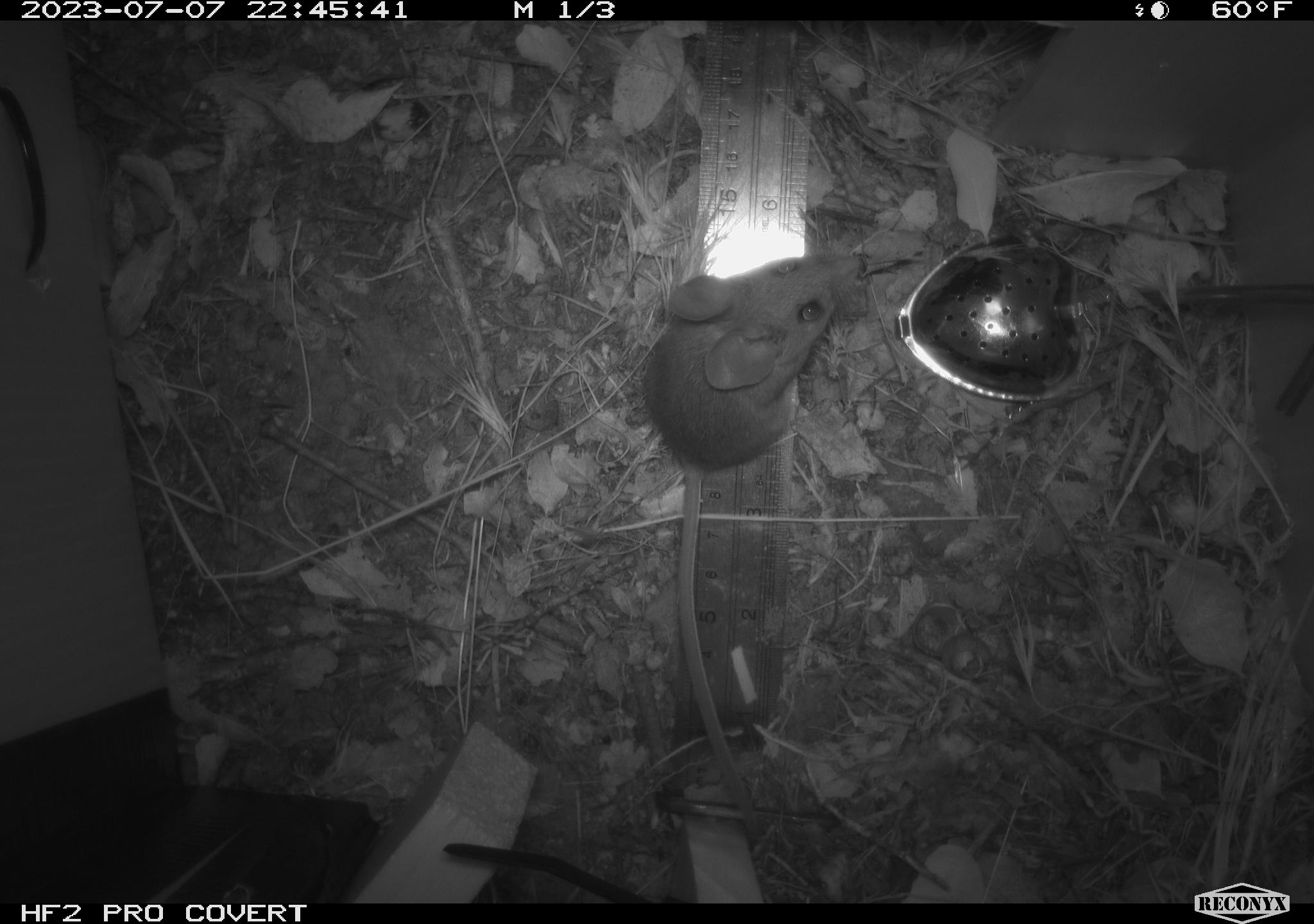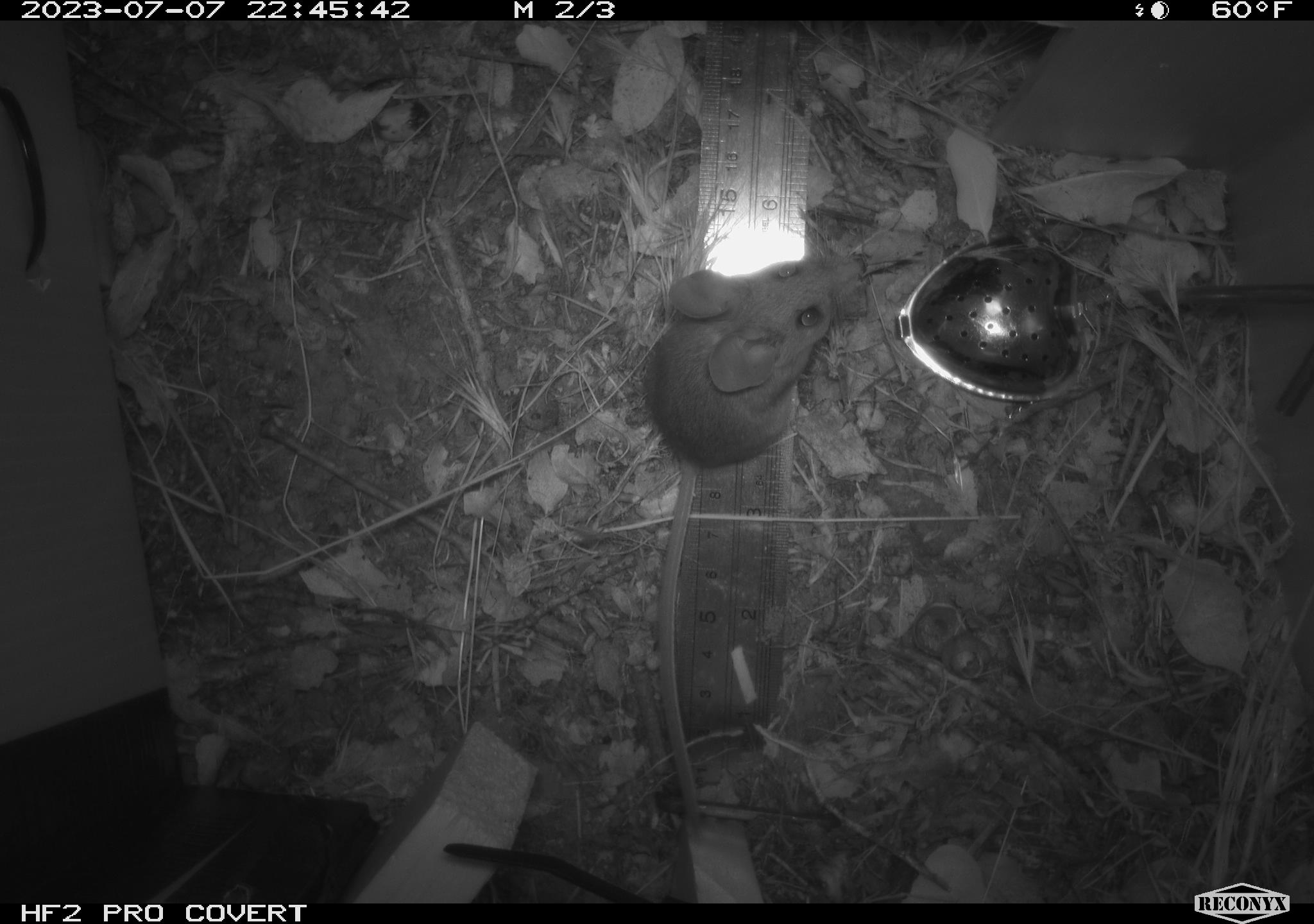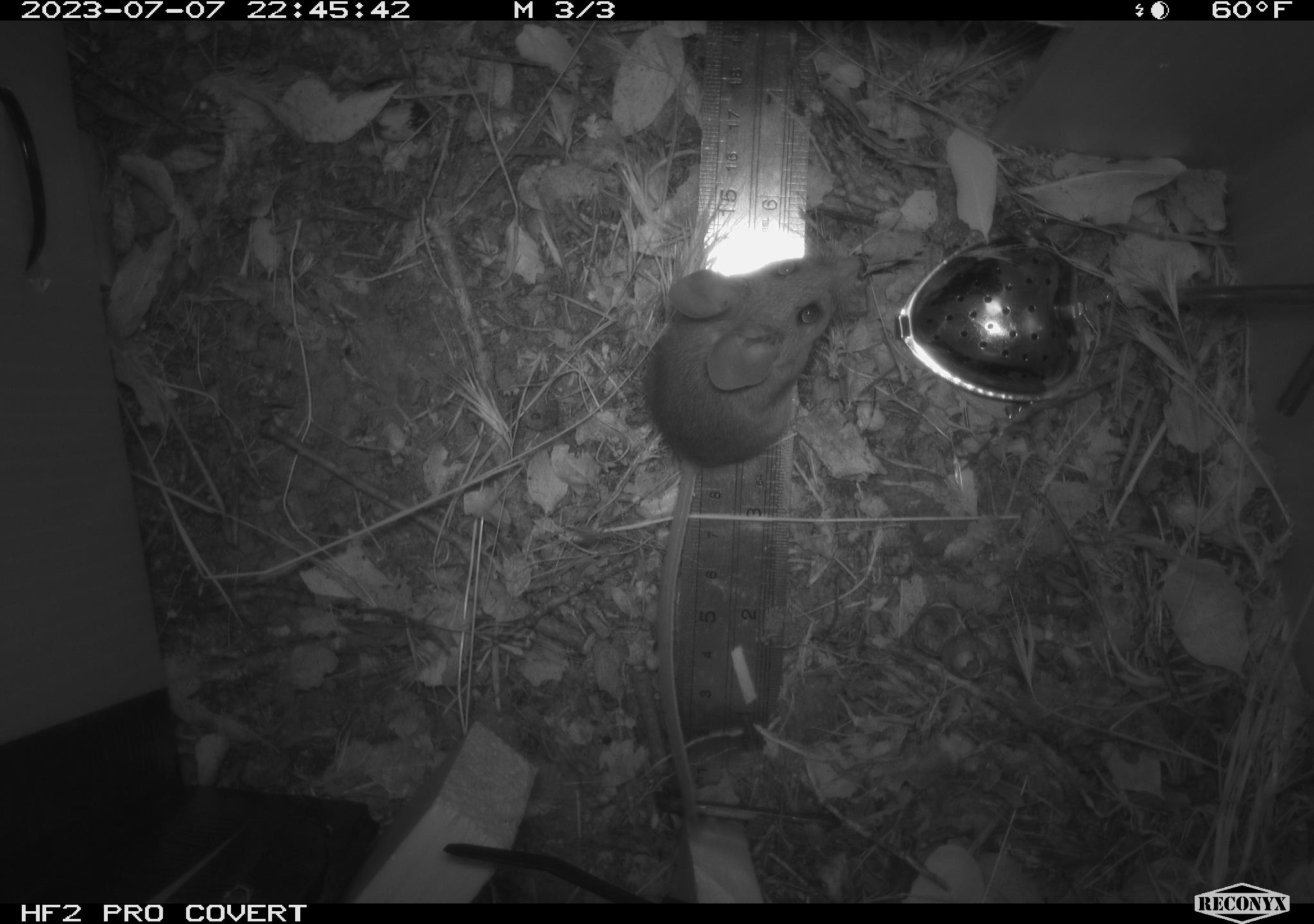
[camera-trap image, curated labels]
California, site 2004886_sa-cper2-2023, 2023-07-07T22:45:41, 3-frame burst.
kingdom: Animalia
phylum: Chordata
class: Mammalia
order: Rodentia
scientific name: Rodentia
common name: mouse species